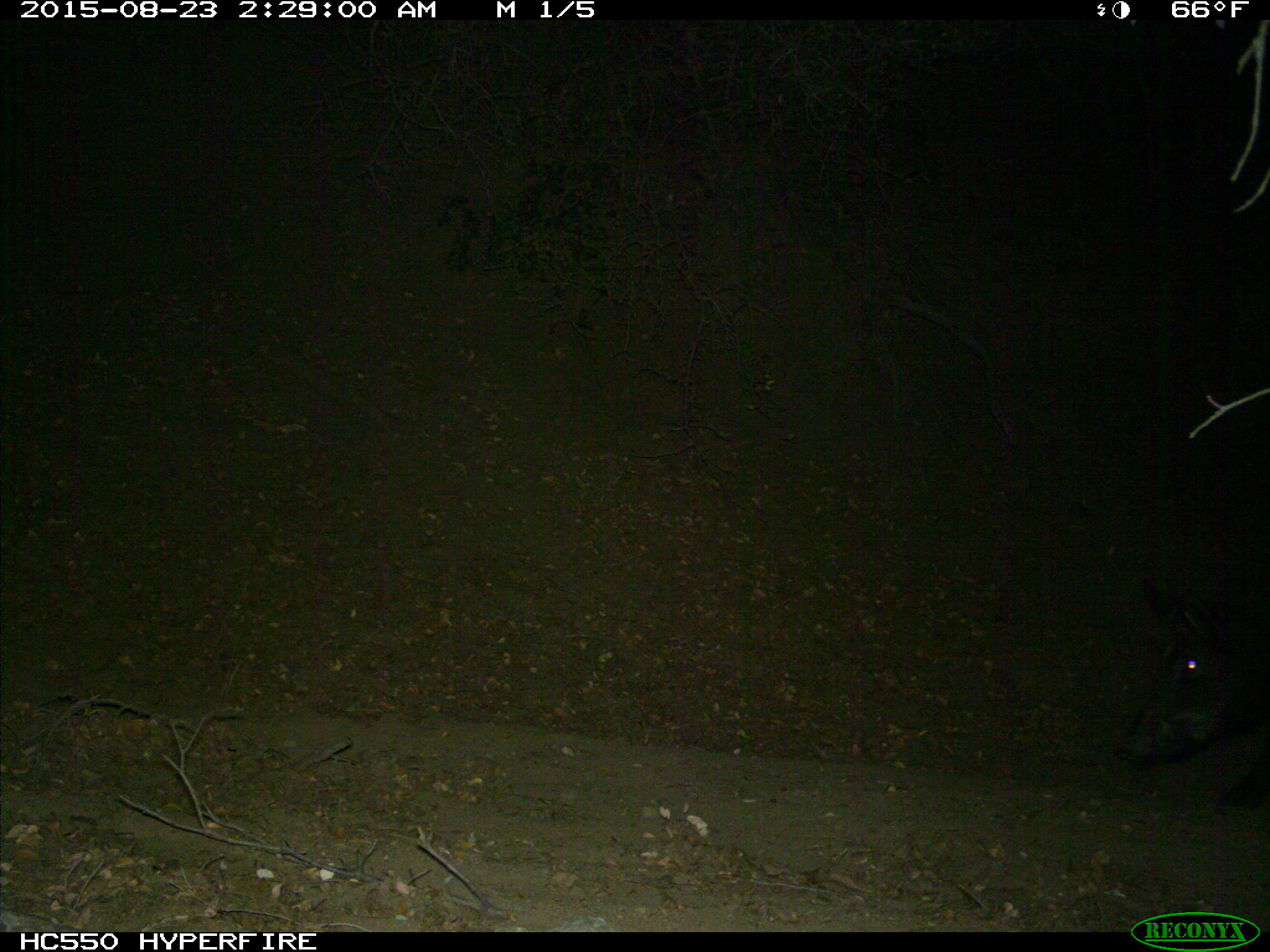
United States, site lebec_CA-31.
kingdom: Animalia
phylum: Chordata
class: Mammalia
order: Artiodactyla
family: Suidae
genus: Sus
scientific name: Sus scrofa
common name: wild boar